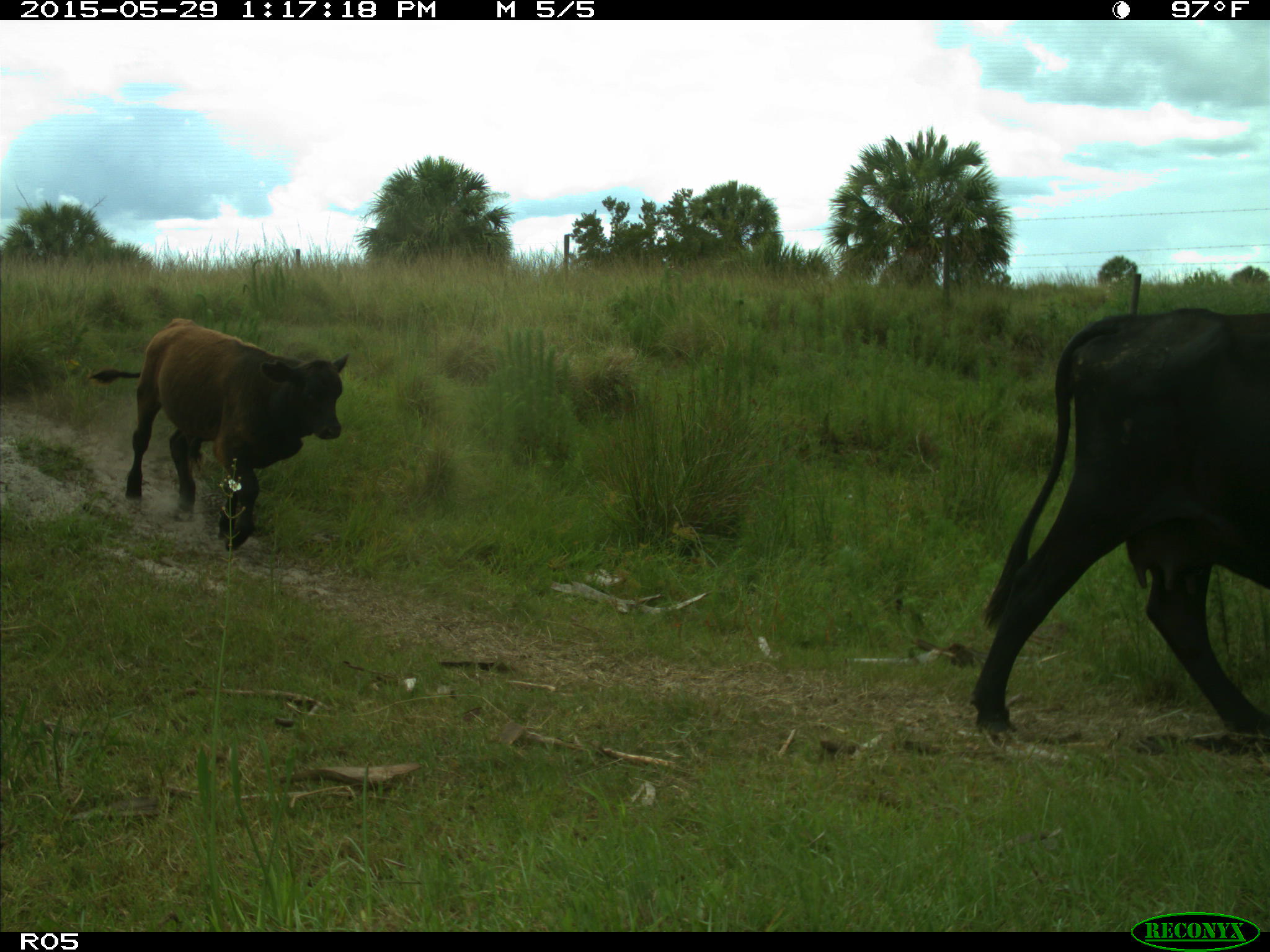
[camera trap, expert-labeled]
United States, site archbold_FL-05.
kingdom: Animalia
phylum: Chordata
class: Mammalia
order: Artiodactyla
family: Bovidae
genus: Bos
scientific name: Bos taurus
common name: domestic cow